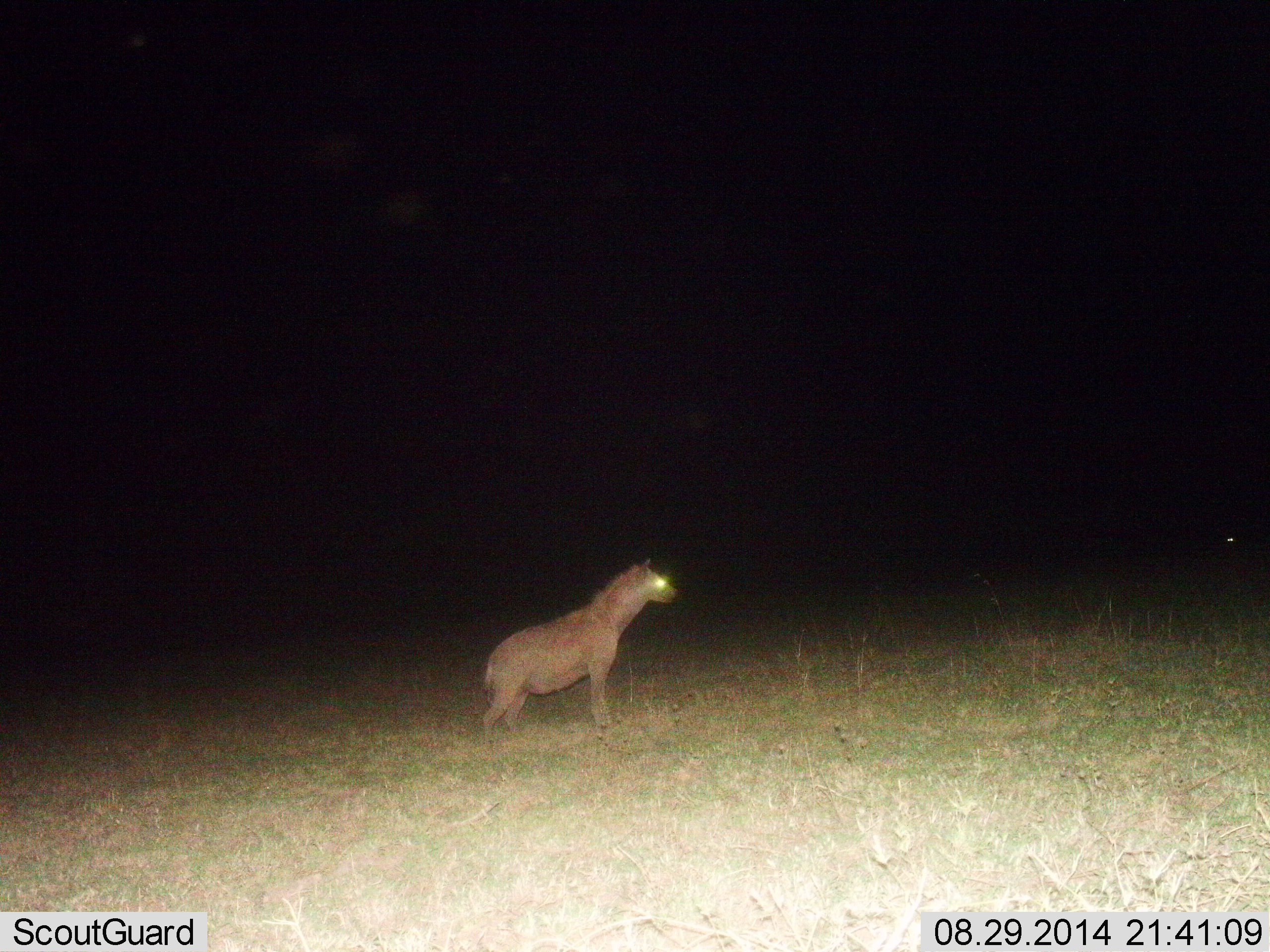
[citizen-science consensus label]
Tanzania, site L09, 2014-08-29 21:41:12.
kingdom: Animalia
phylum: Chordata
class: Mammalia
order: Carnivora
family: Hyaenidae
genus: Crocuta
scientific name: Crocuta crocuta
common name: spotted hyena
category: hyenaspotted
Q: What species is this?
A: Hyenaspotted (spotted hyena) (Crocuta crocuta).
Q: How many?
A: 1.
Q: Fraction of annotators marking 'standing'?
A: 100%.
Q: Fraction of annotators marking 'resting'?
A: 0%.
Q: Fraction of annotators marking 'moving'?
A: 0%.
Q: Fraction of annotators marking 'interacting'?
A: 0%.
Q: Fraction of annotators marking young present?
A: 0%.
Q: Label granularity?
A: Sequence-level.